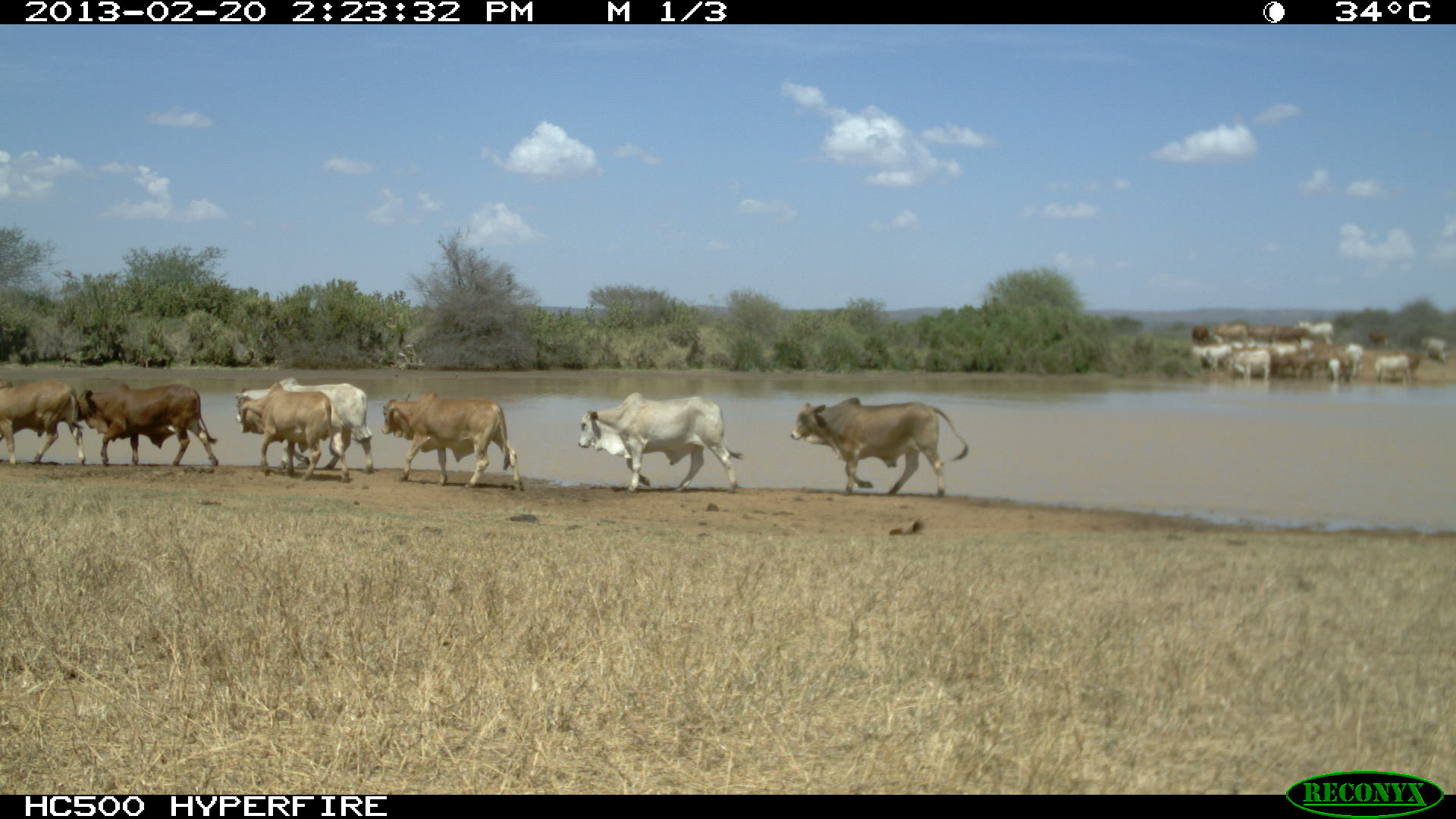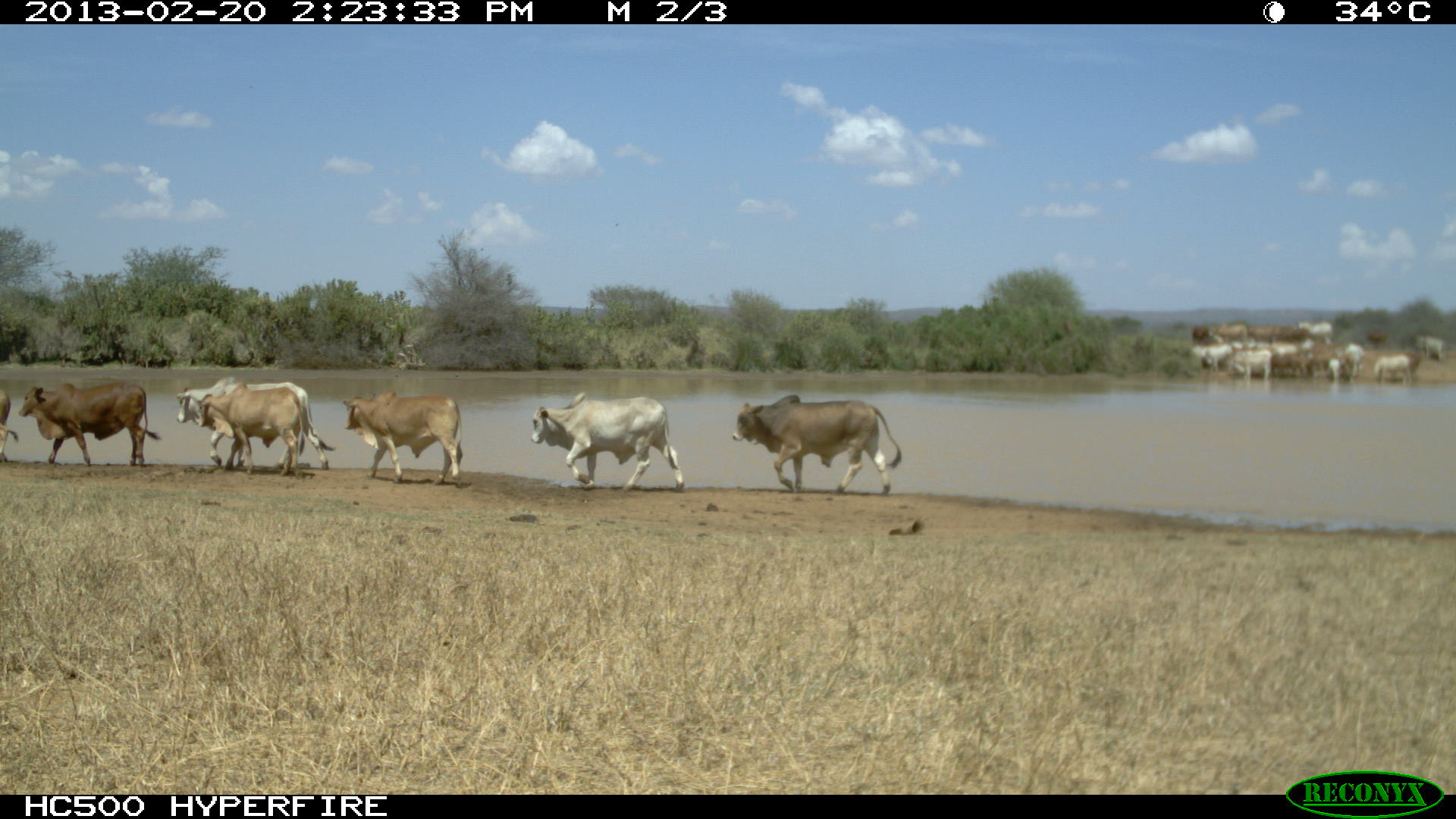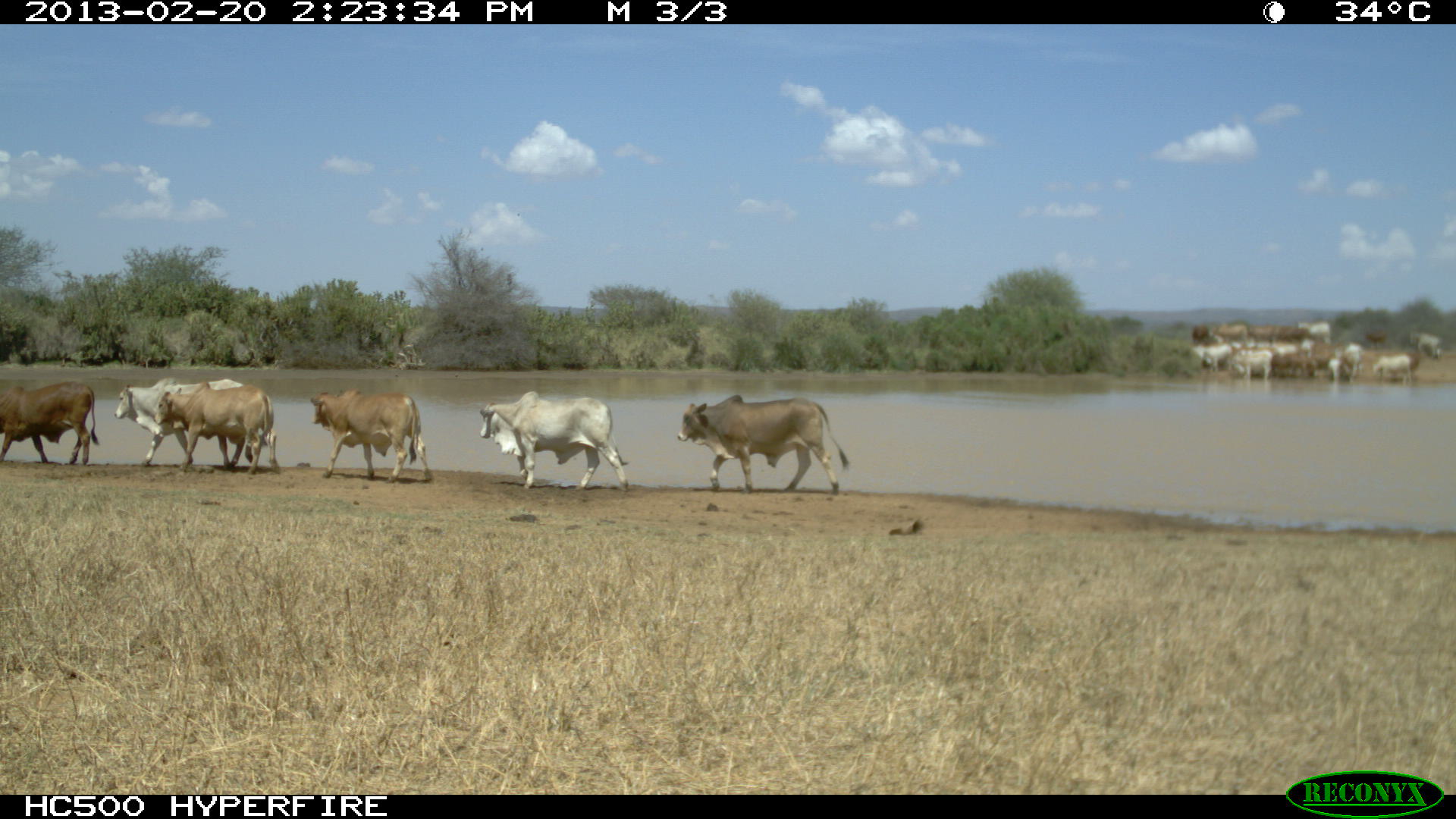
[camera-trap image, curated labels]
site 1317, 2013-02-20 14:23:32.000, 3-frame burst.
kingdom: Animalia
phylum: Chordata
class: Mammalia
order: Artiodactyla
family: Bovidae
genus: Bos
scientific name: Bos taurus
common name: domestic cattle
Bos taurus (domestic cattle), count 1.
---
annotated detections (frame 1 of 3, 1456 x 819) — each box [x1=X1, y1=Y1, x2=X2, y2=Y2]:
bos taurus: [x1=789, y1=396, x2=969, y2=498]; [x1=578, y1=392, x2=741, y2=494]; [x1=381, y1=391, x2=524, y2=491]; [x1=235, y1=377, x2=373, y2=474]; [x1=75, y1=382, x2=219, y2=467]; [x1=237, y1=381, x2=350, y2=483]; [x1=0, y1=377, x2=83, y2=467]
group: [x1=1181, y1=315, x2=1456, y2=391]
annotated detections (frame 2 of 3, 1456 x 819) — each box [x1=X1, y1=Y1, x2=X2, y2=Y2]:
bos taurus: [x1=732, y1=394, x2=902, y2=496]; [x1=530, y1=390, x2=683, y2=493]; [x1=176, y1=377, x2=334, y2=471]; [x1=18, y1=382, x2=160, y2=466]; [x1=343, y1=391, x2=463, y2=487]; [x1=198, y1=383, x2=304, y2=479]; [x1=0, y1=379, x2=16, y2=466]
group: [x1=1177, y1=317, x2=1456, y2=388]